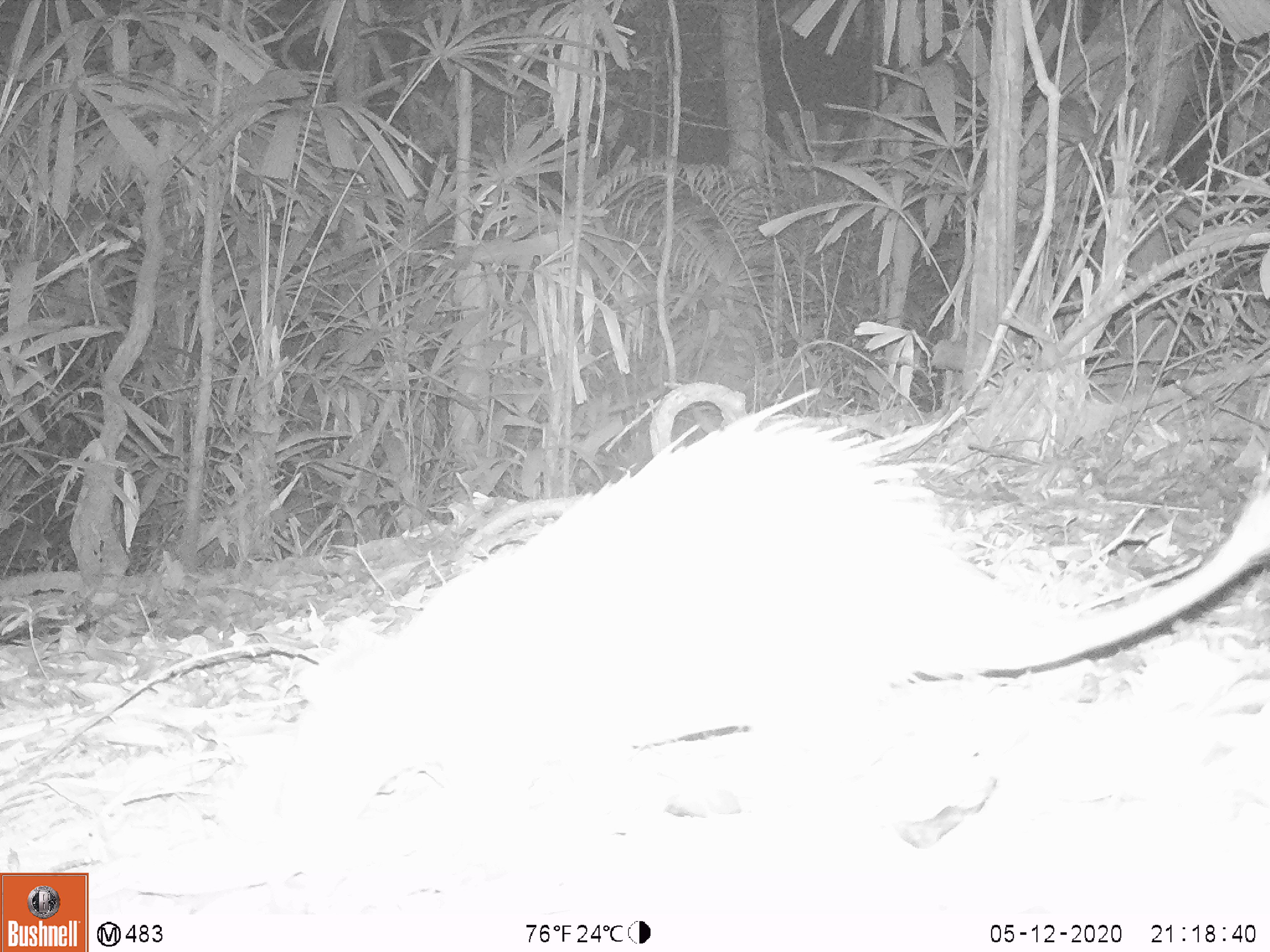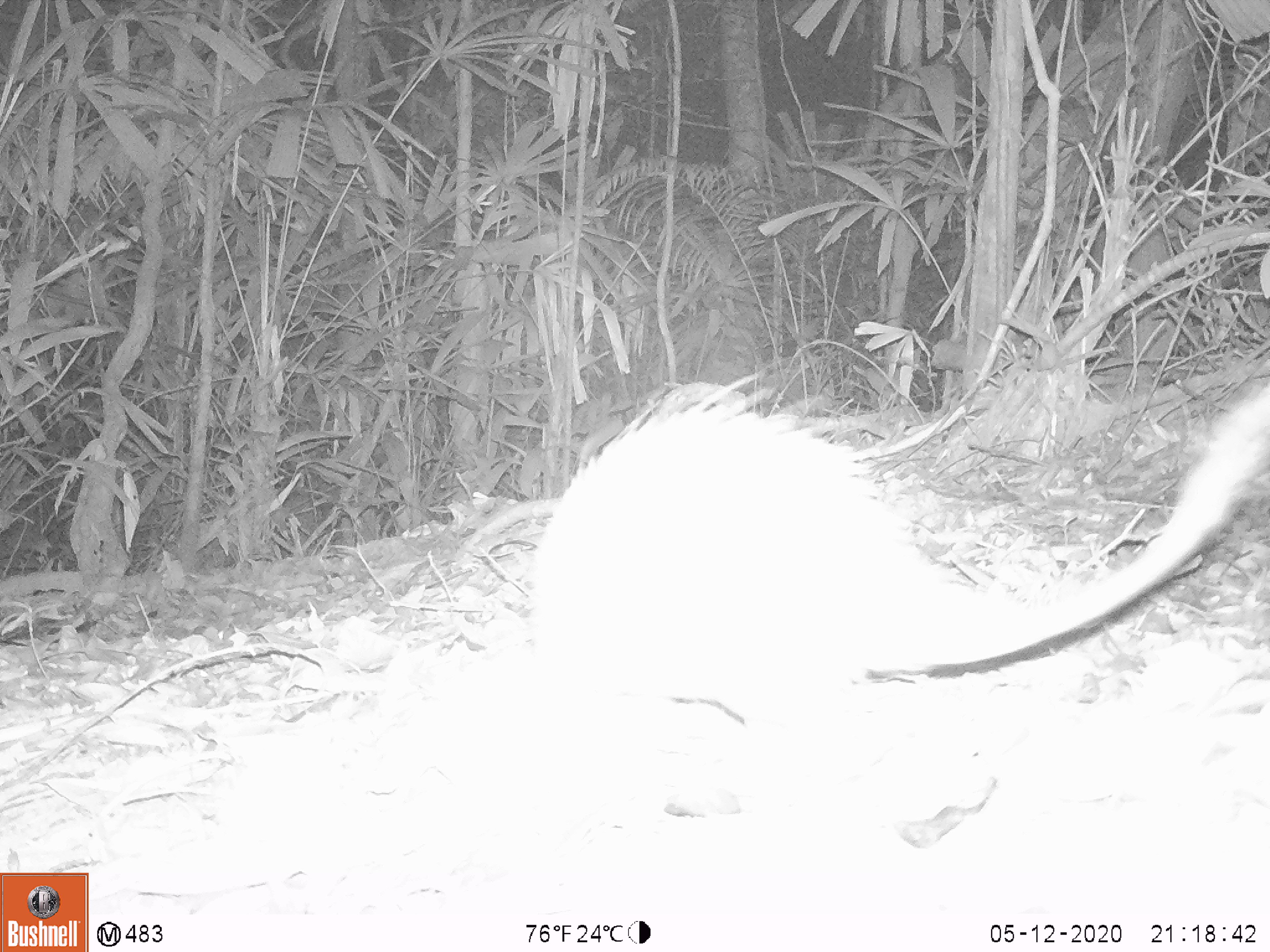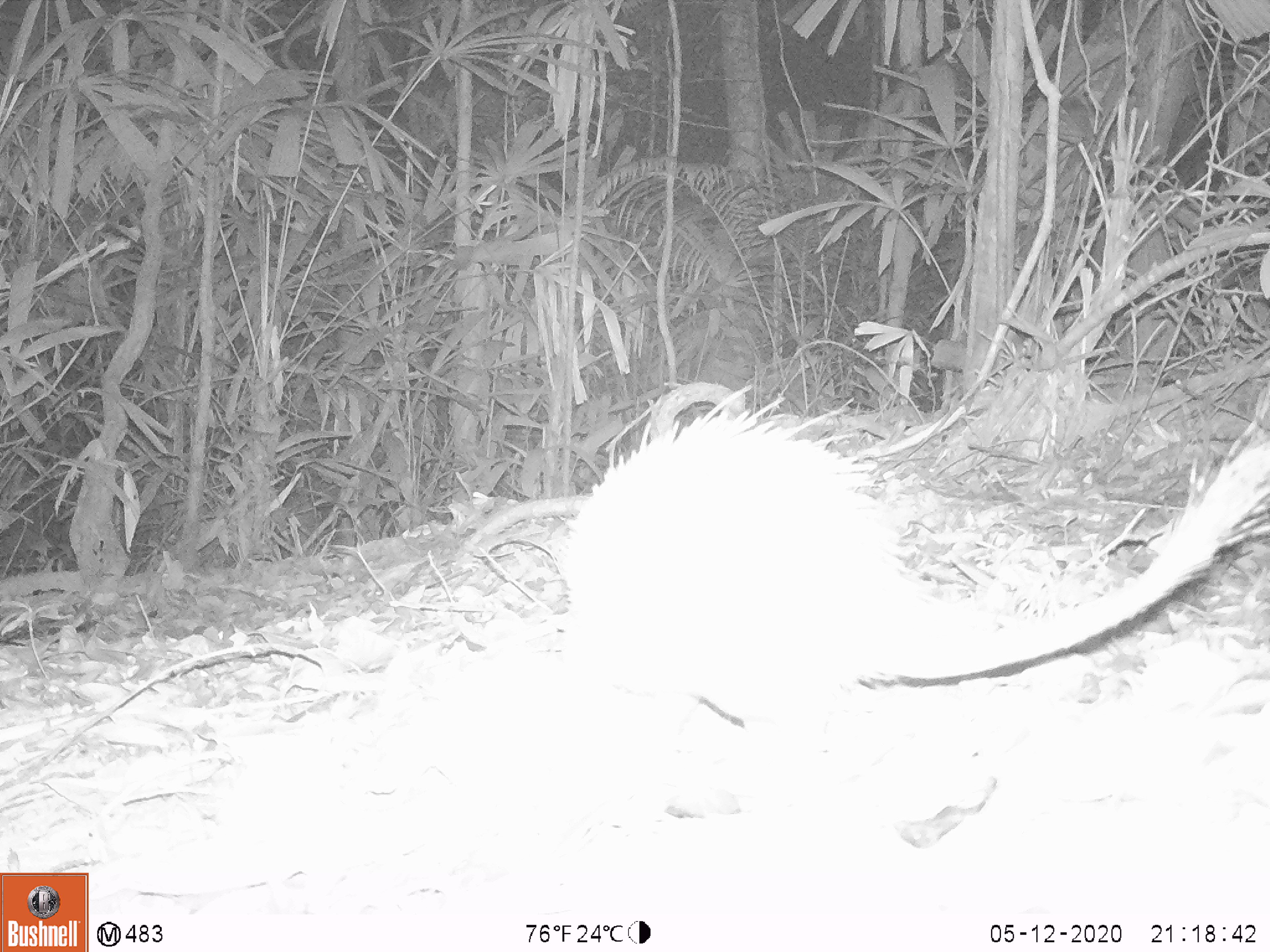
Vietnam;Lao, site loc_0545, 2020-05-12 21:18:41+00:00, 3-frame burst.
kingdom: Animalia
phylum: Chordata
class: Mammalia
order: Rodentia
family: Hystricidae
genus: Atherurus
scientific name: Atherurus macrourus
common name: asiatic brush-tailed porcupine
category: asiatic brush tailed porcupine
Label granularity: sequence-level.